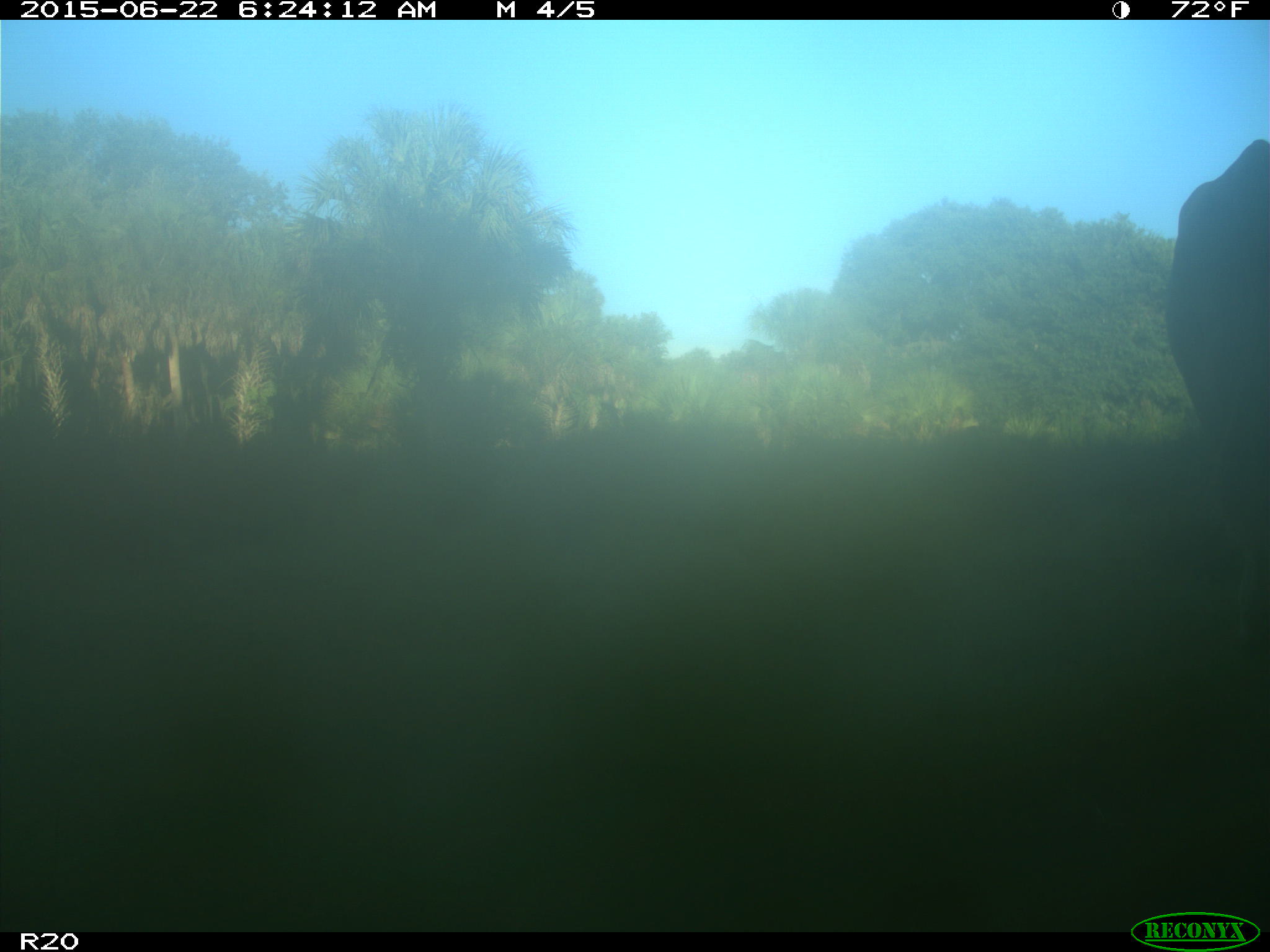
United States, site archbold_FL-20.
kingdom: Animalia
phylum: Chordata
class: Mammalia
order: Artiodactyla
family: Bovidae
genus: Bos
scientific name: Bos taurus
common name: domestic cow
Bos taurus (domestic cow).